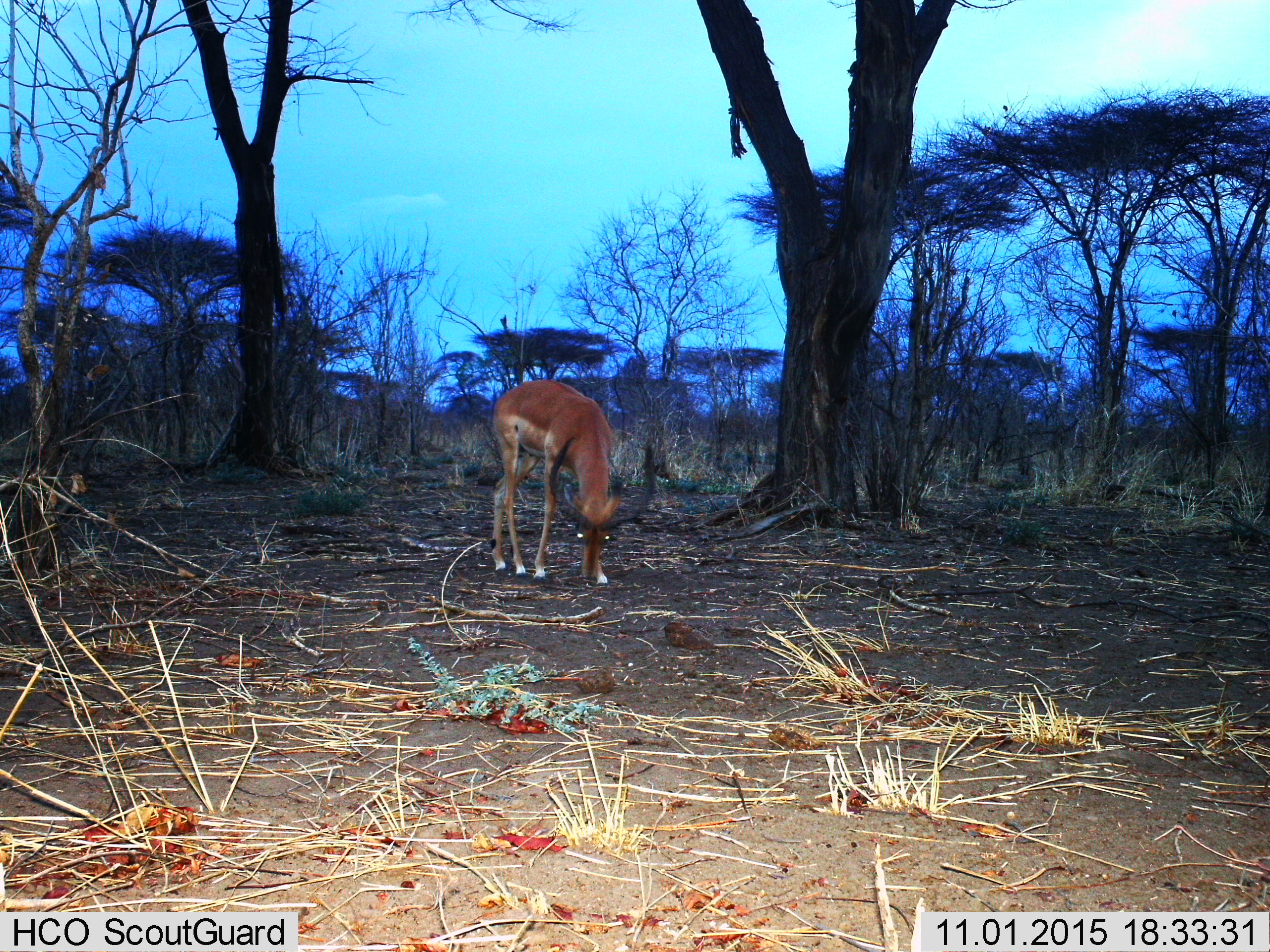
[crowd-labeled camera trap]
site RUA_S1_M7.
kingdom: Animalia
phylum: Chordata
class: Mammalia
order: Artiodactyla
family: Bovidae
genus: Aepyceros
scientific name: Aepyceros melampus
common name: impala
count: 1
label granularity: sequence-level